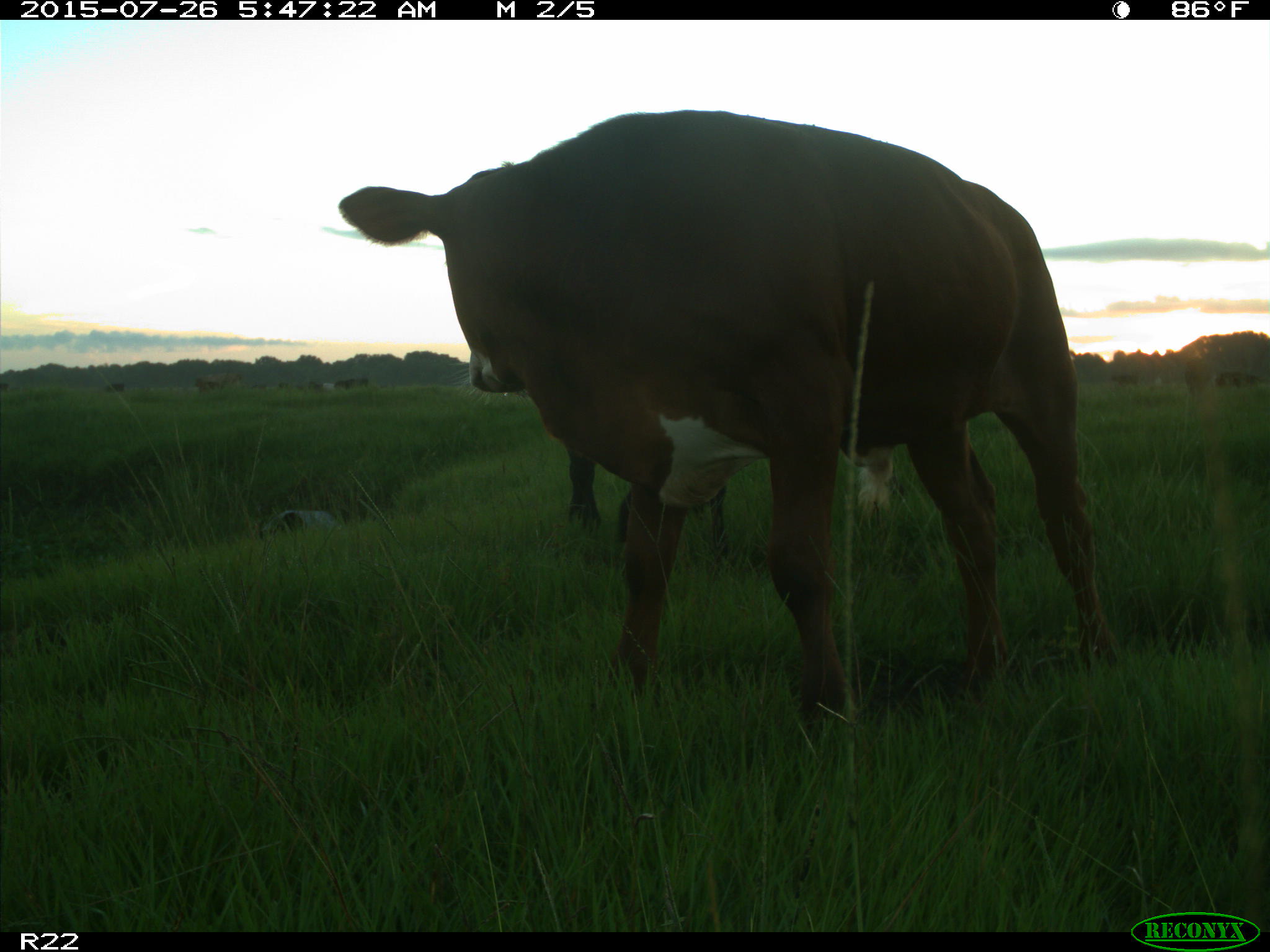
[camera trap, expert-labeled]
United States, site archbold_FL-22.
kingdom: Animalia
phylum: Chordata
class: Mammalia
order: Artiodactyla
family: Bovidae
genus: Bos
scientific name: Bos taurus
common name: domestic cow